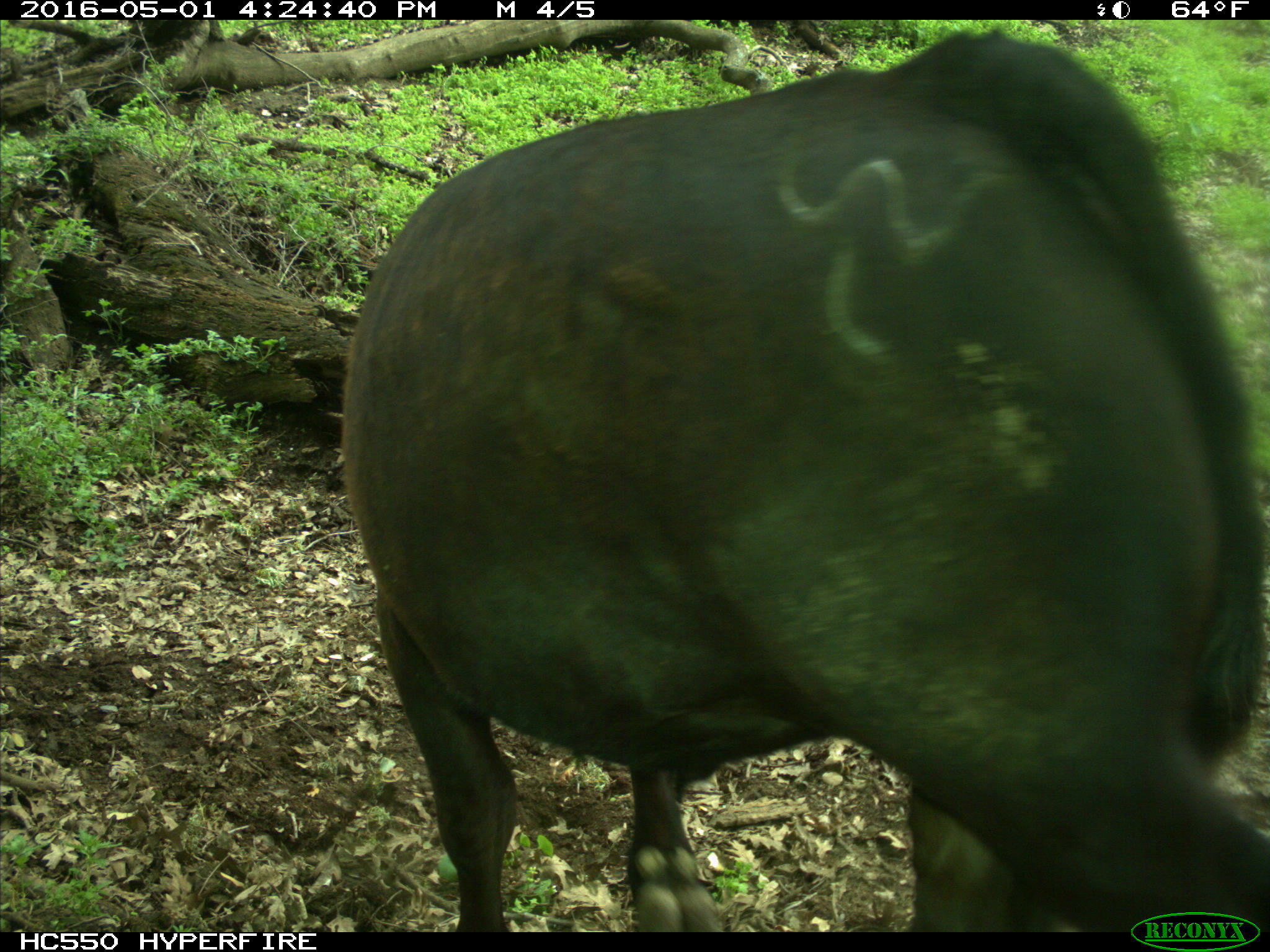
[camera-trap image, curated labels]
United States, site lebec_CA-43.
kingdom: Animalia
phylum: Chordata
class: Mammalia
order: Artiodactyla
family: Bovidae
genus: Bos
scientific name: Bos taurus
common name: domestic cow